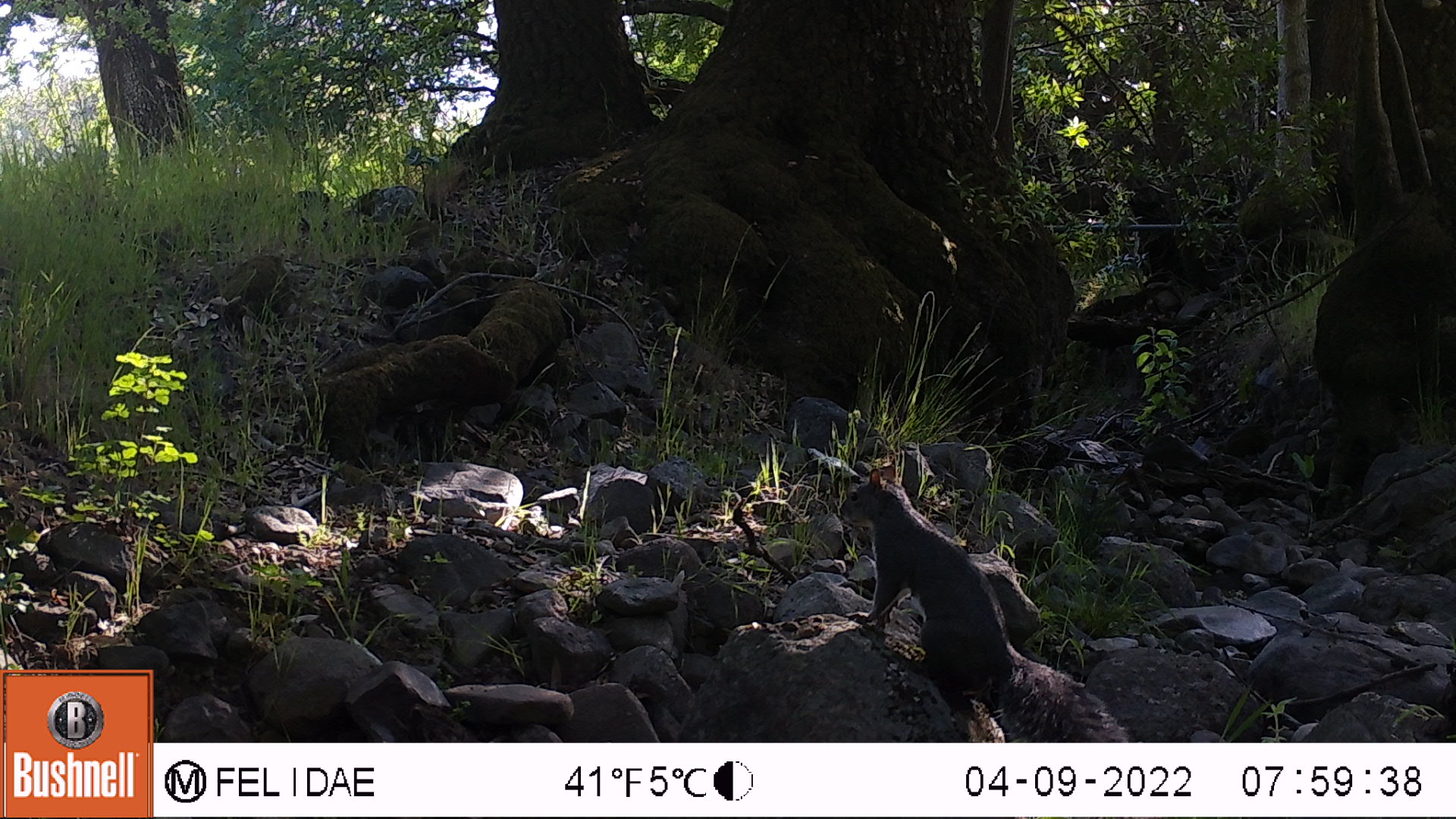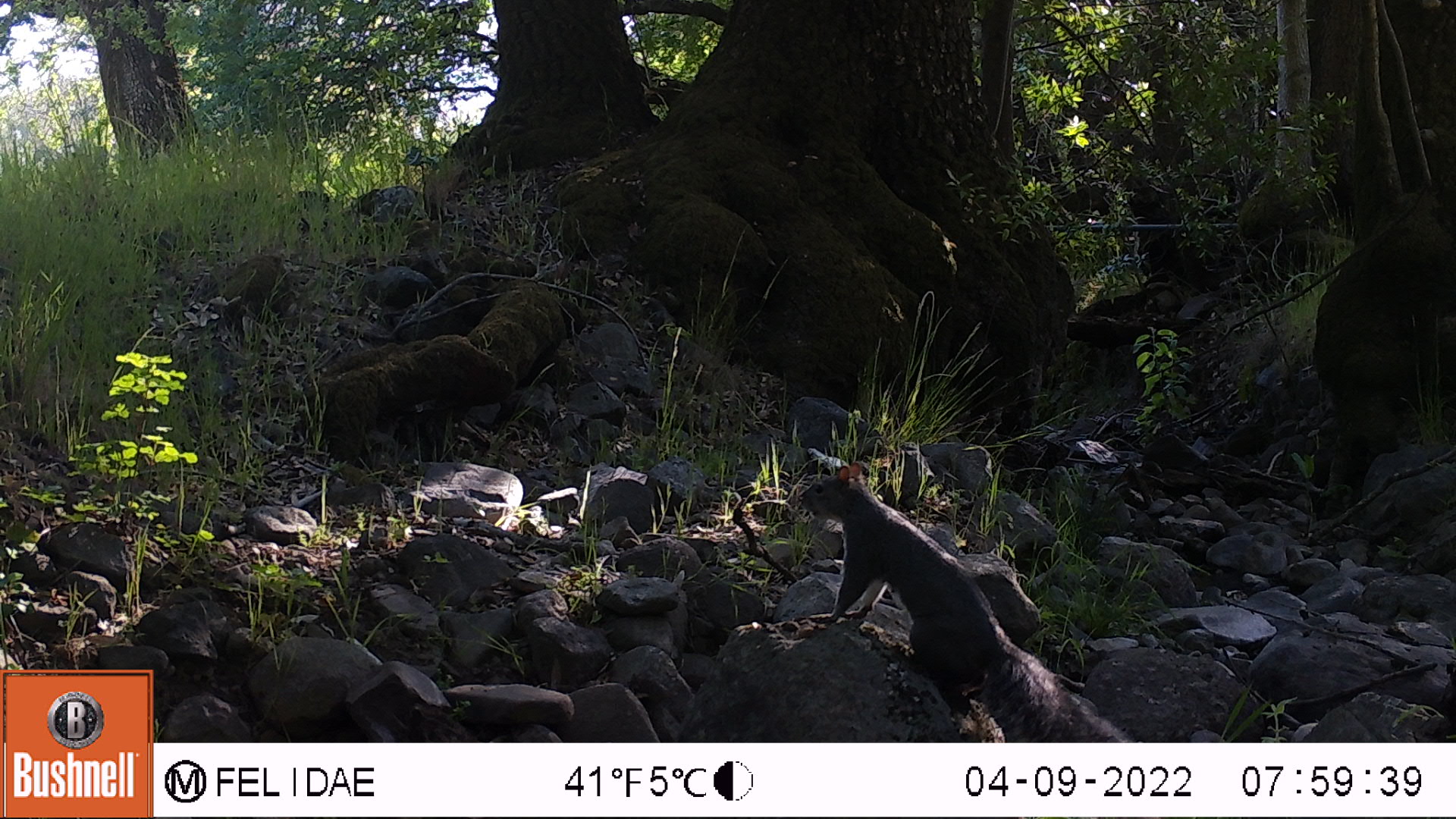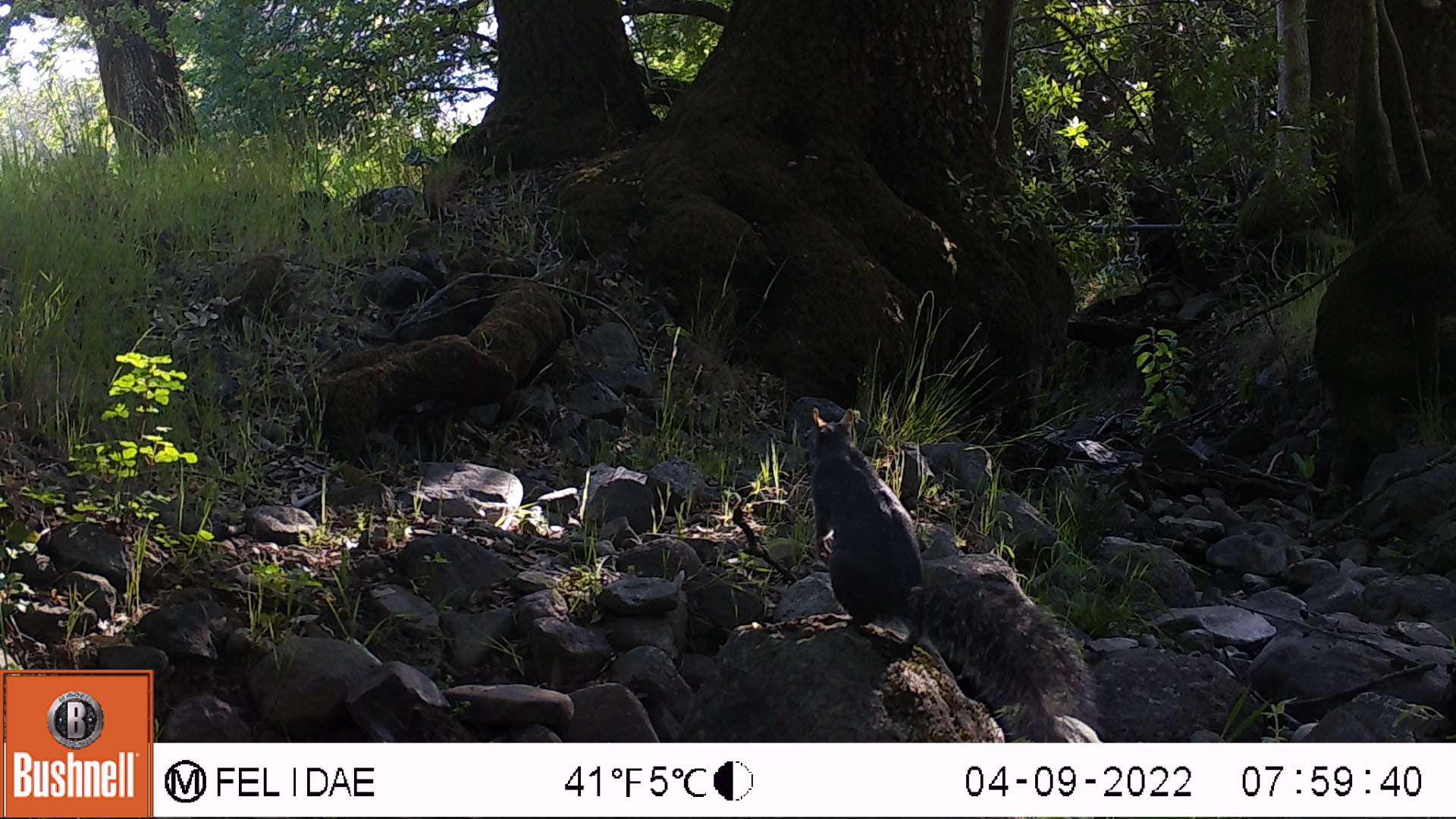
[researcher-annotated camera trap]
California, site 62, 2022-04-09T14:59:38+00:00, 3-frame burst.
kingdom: Animalia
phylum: Chordata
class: Mammalia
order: Rodentia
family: Sciuridae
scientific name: Sciuridae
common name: squirrel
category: unknown squirrel